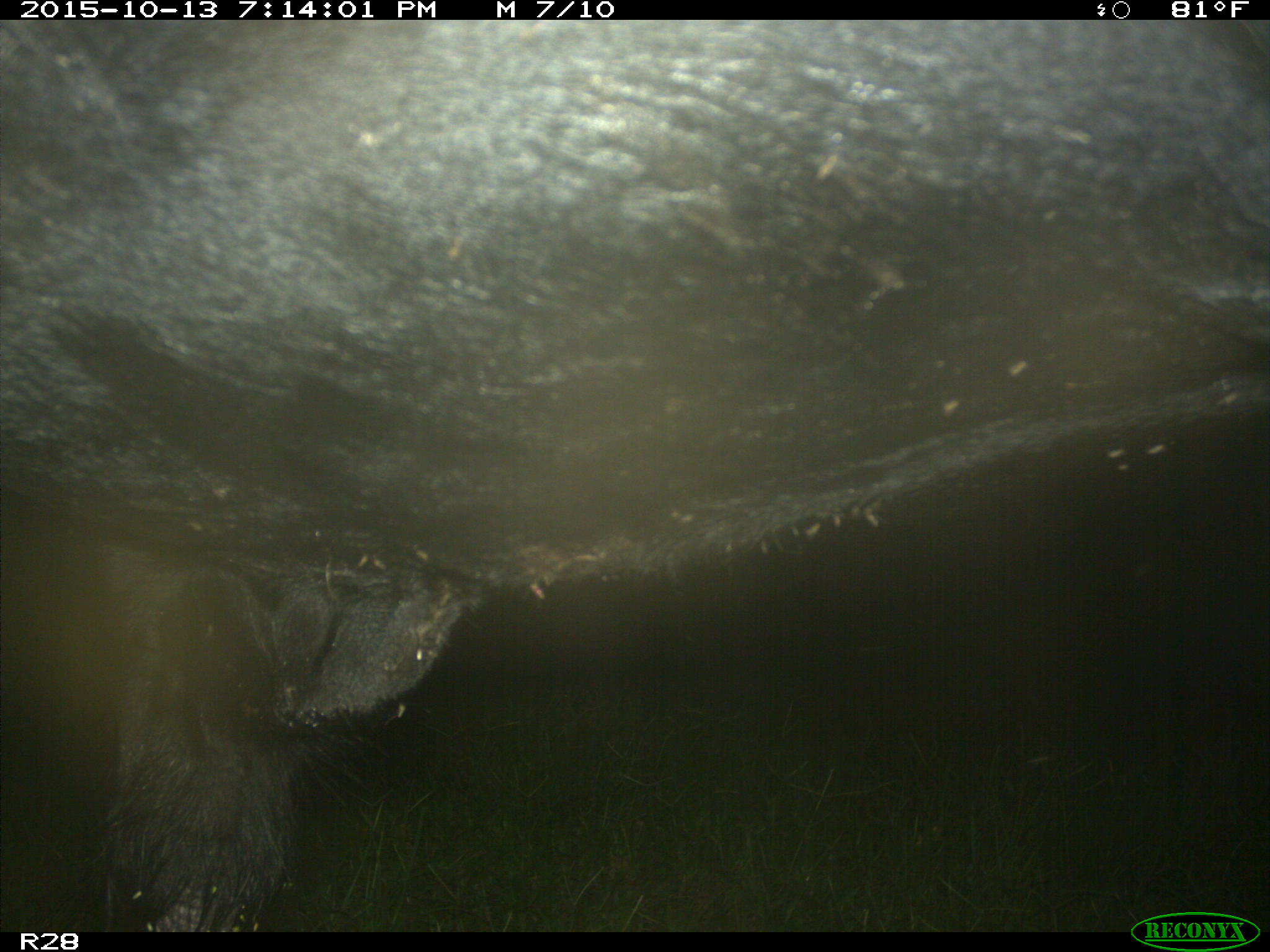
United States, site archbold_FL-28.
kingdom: Animalia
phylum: Chordata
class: Mammalia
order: Artiodactyla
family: Bovidae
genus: Bos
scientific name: Bos taurus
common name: domestic cow